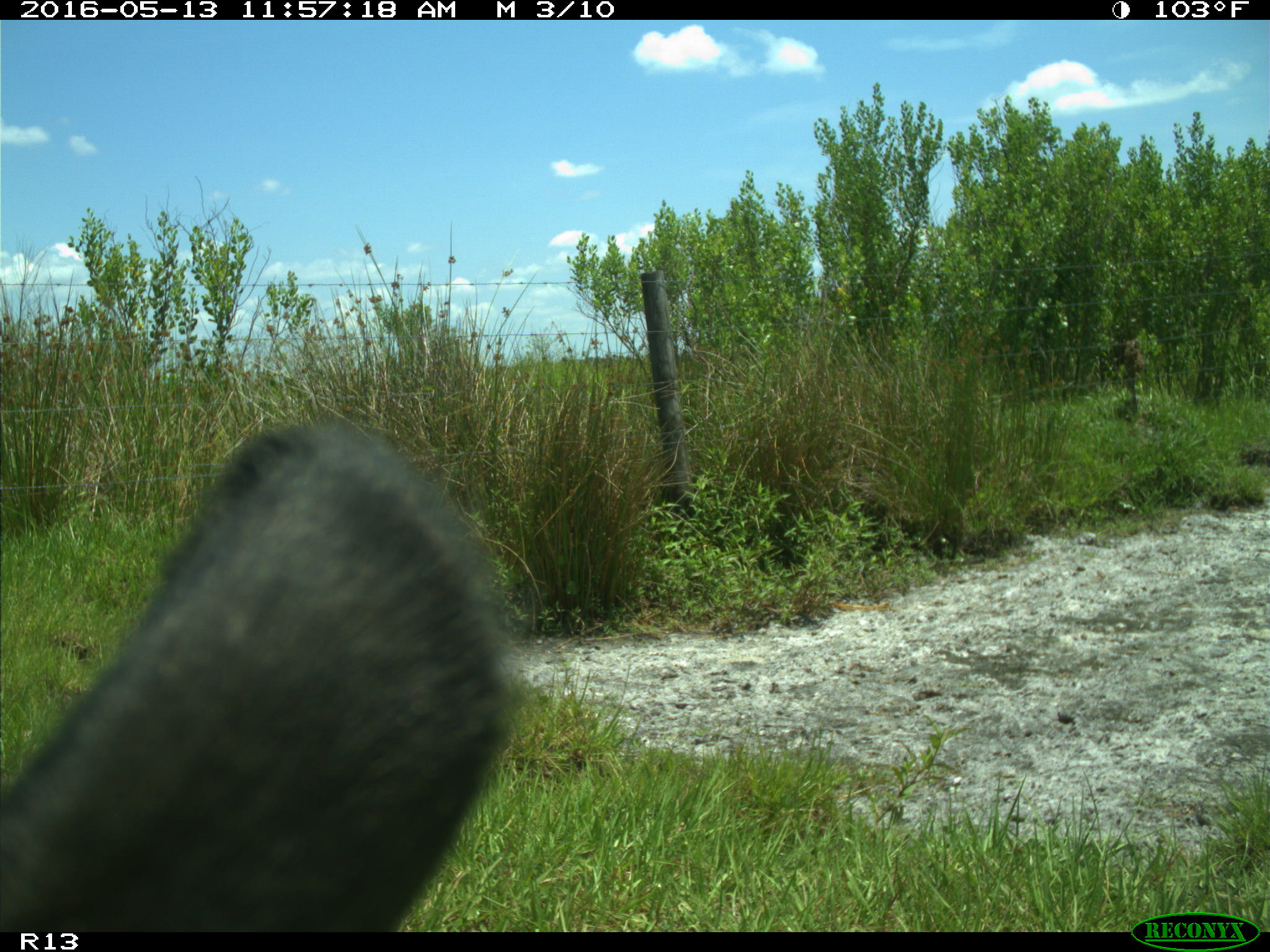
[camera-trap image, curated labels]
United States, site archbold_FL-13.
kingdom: Animalia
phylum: Chordata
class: Mammalia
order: Artiodactyla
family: Bovidae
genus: Bos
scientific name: Bos taurus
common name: domestic cow